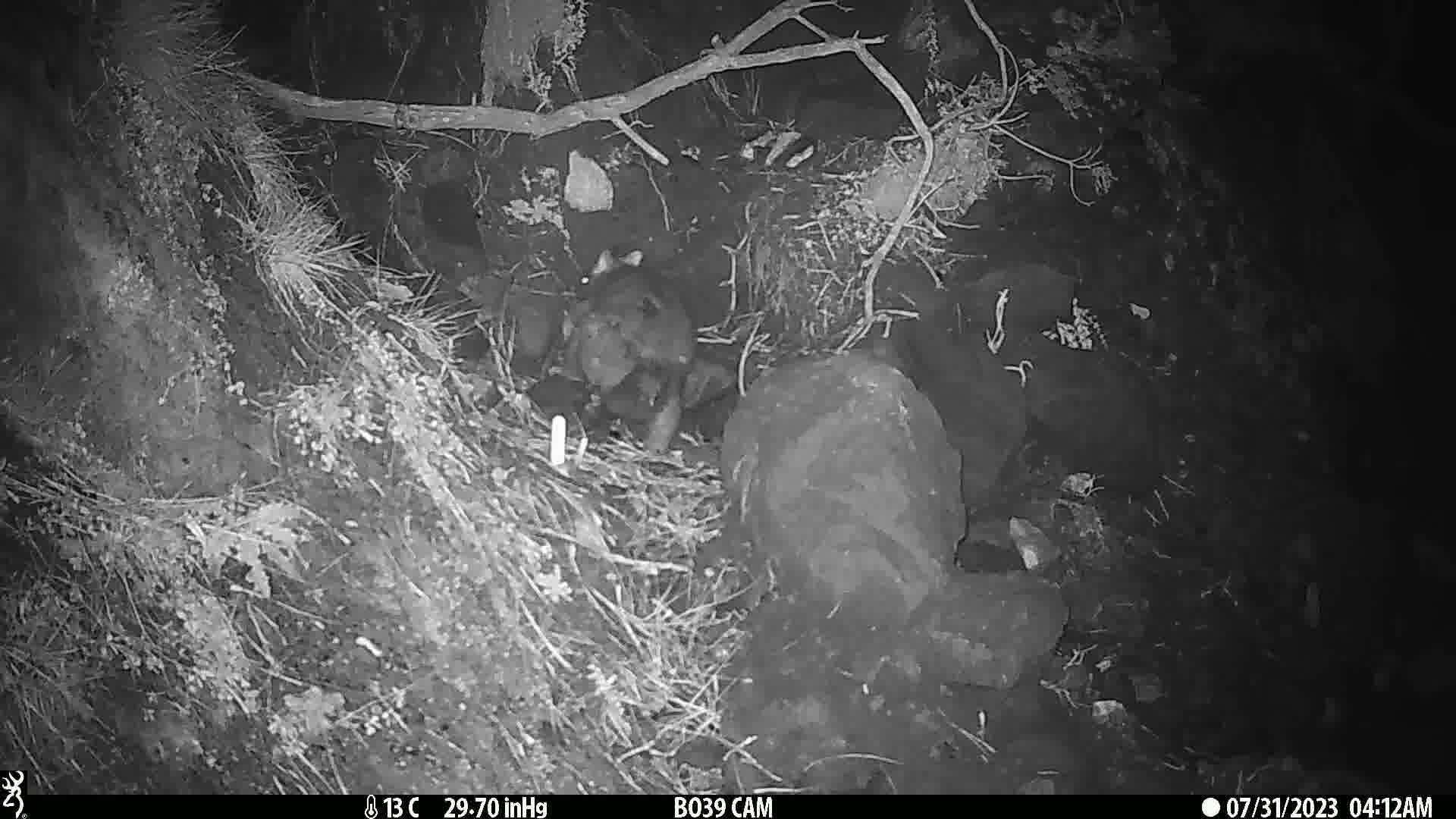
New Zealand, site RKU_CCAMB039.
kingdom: Animalia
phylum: Chordata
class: Mammalia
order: Diprotodontia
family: Phalangeridae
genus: Trichosurus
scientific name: Trichosurus vulpecula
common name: common brushtail possum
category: possum